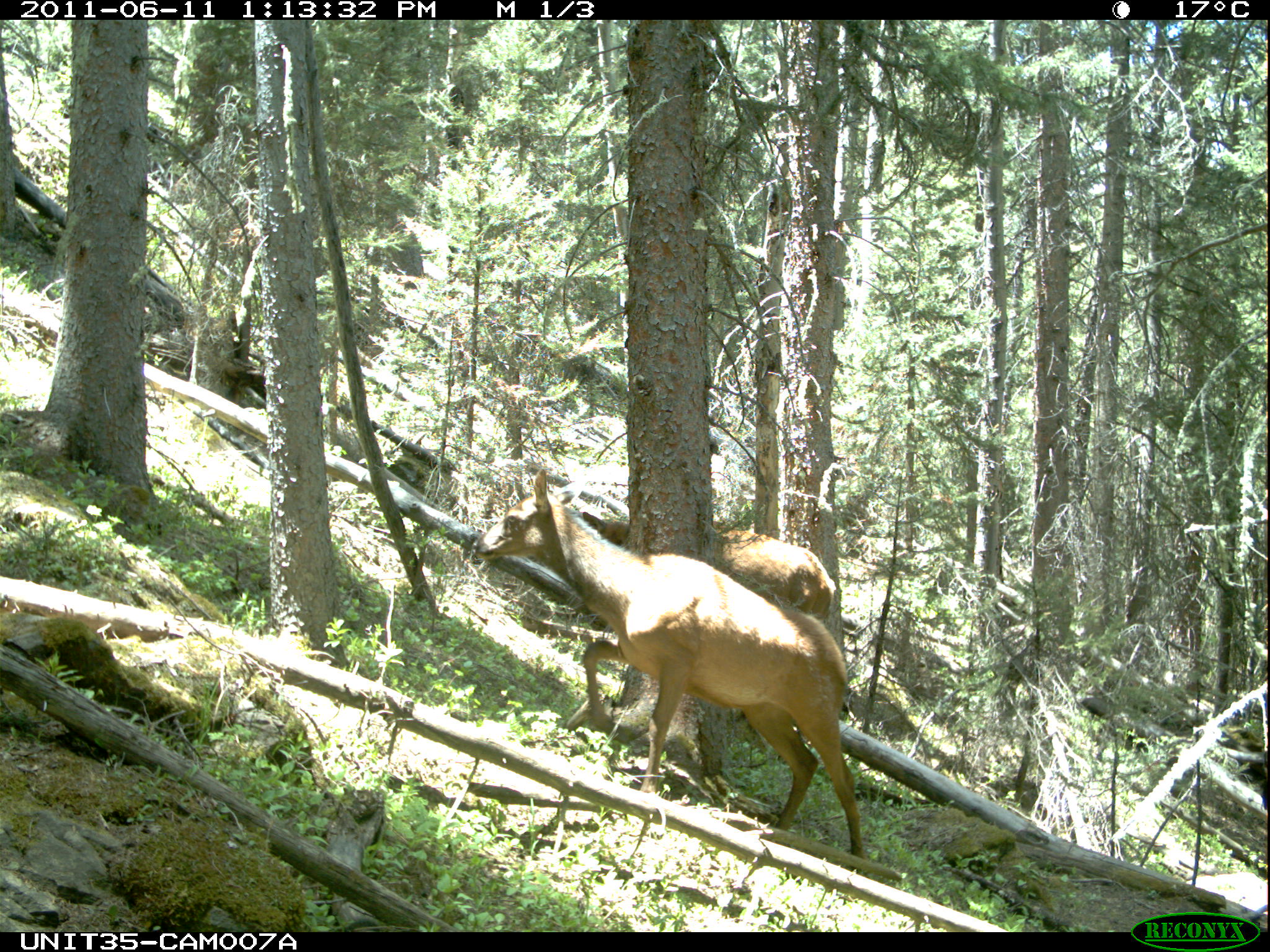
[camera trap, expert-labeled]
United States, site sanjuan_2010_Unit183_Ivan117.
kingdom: Animalia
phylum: Chordata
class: Mammalia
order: Artiodactyla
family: Cervidae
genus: Cervus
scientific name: Cervus elaphus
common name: red deer